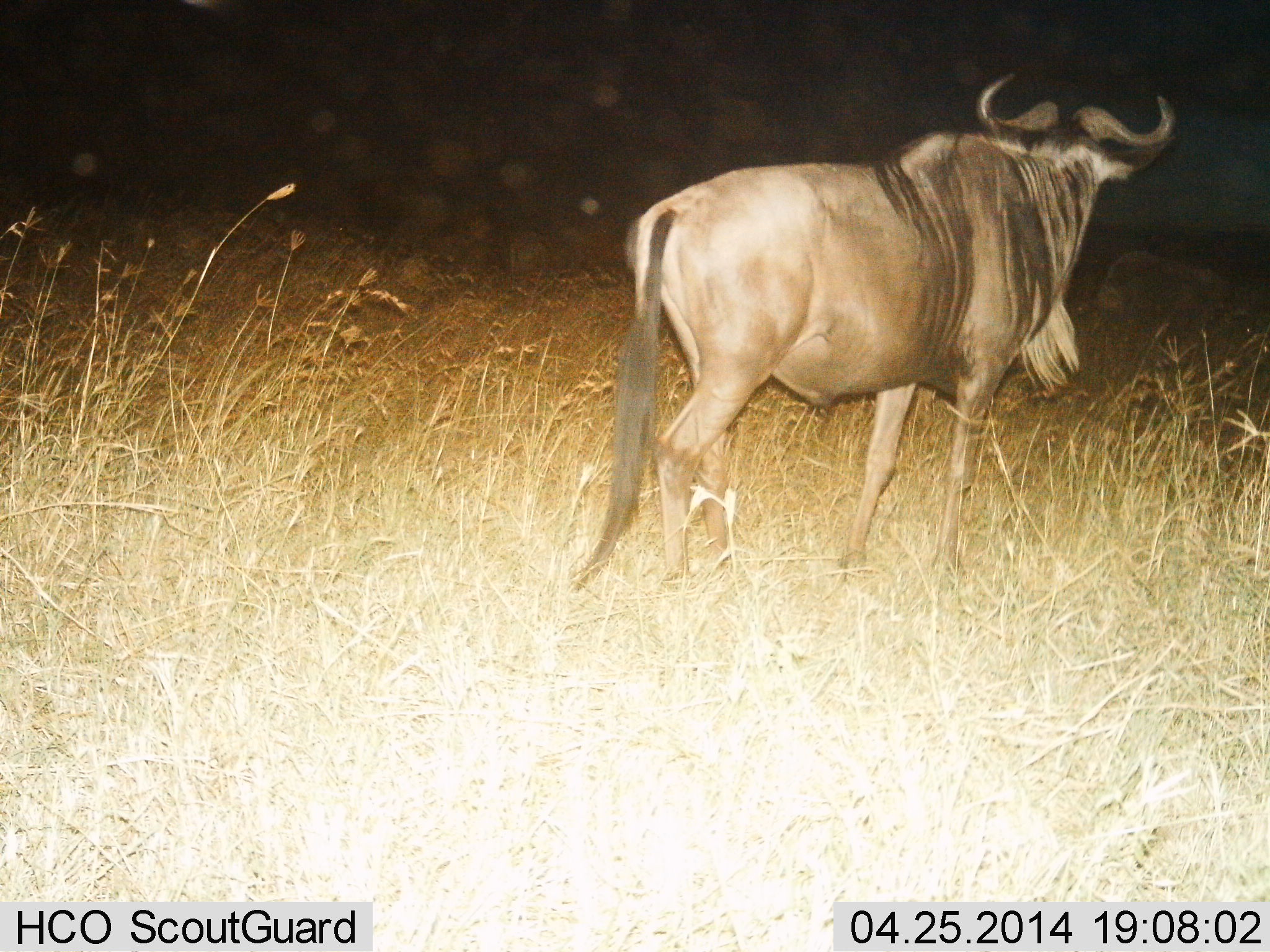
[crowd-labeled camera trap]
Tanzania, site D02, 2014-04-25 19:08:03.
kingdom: Animalia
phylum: Chordata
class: Mammalia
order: Artiodactyla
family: Bovidae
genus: Connochaetes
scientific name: Connochaetes taurinus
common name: blue wildebeest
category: wildebeest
Wildebeest (blue wildebeest) (Connochaetes taurinus), count 1. Behavior (volunteer vote fractions): standing 40%, resting 0%, moving 60%, interacting 0%. Young present (vote fraction): 0%. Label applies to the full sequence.